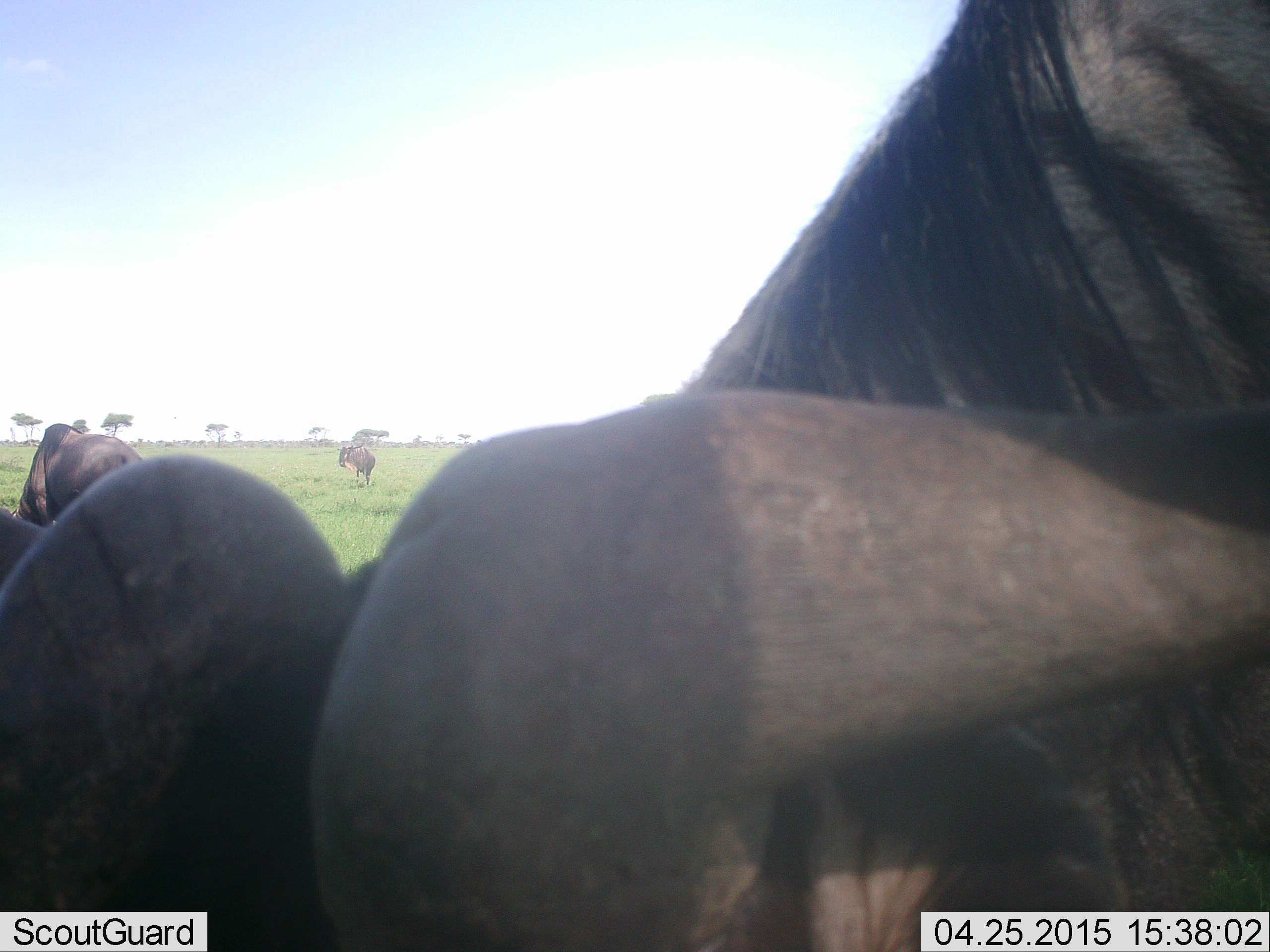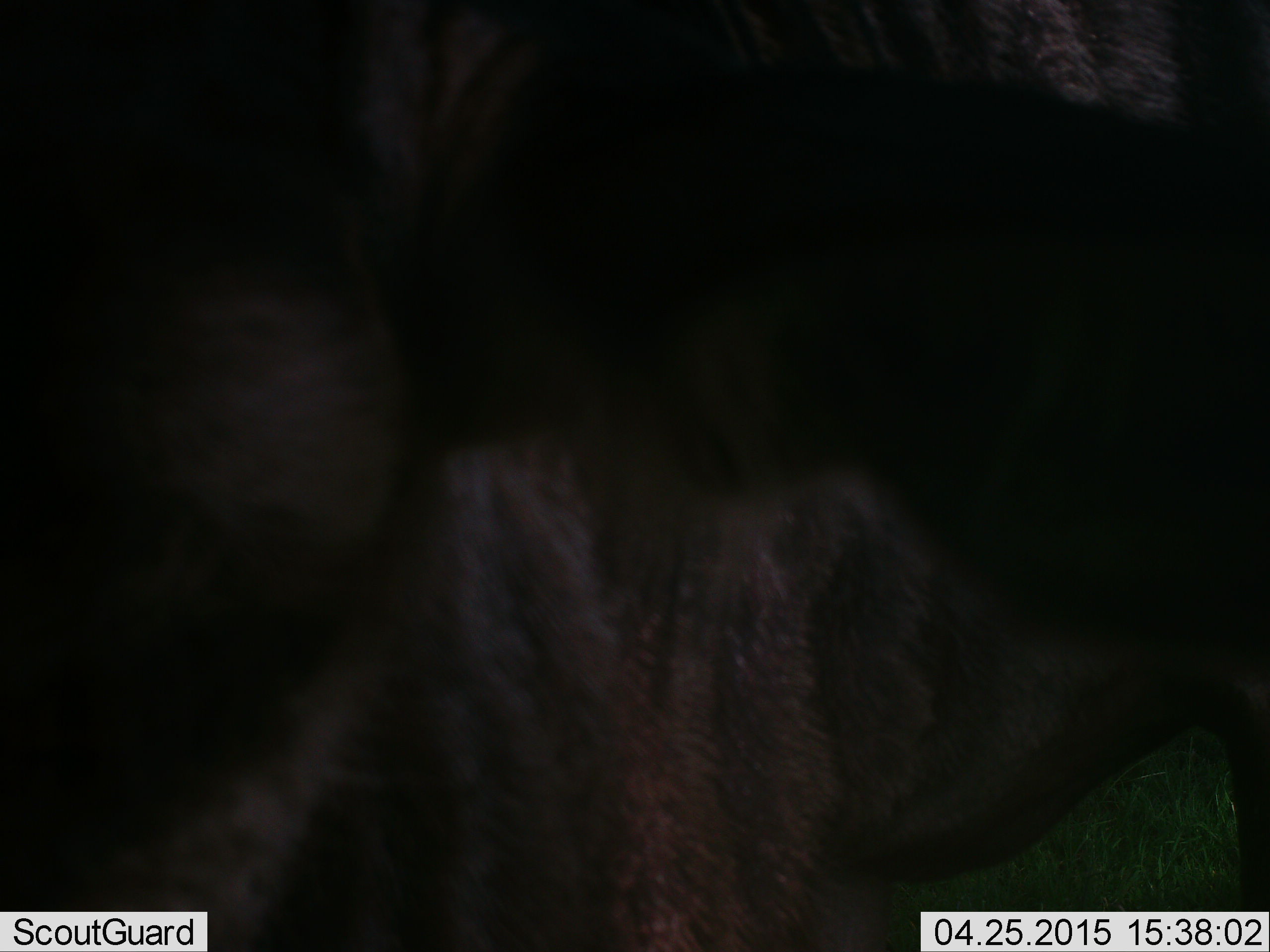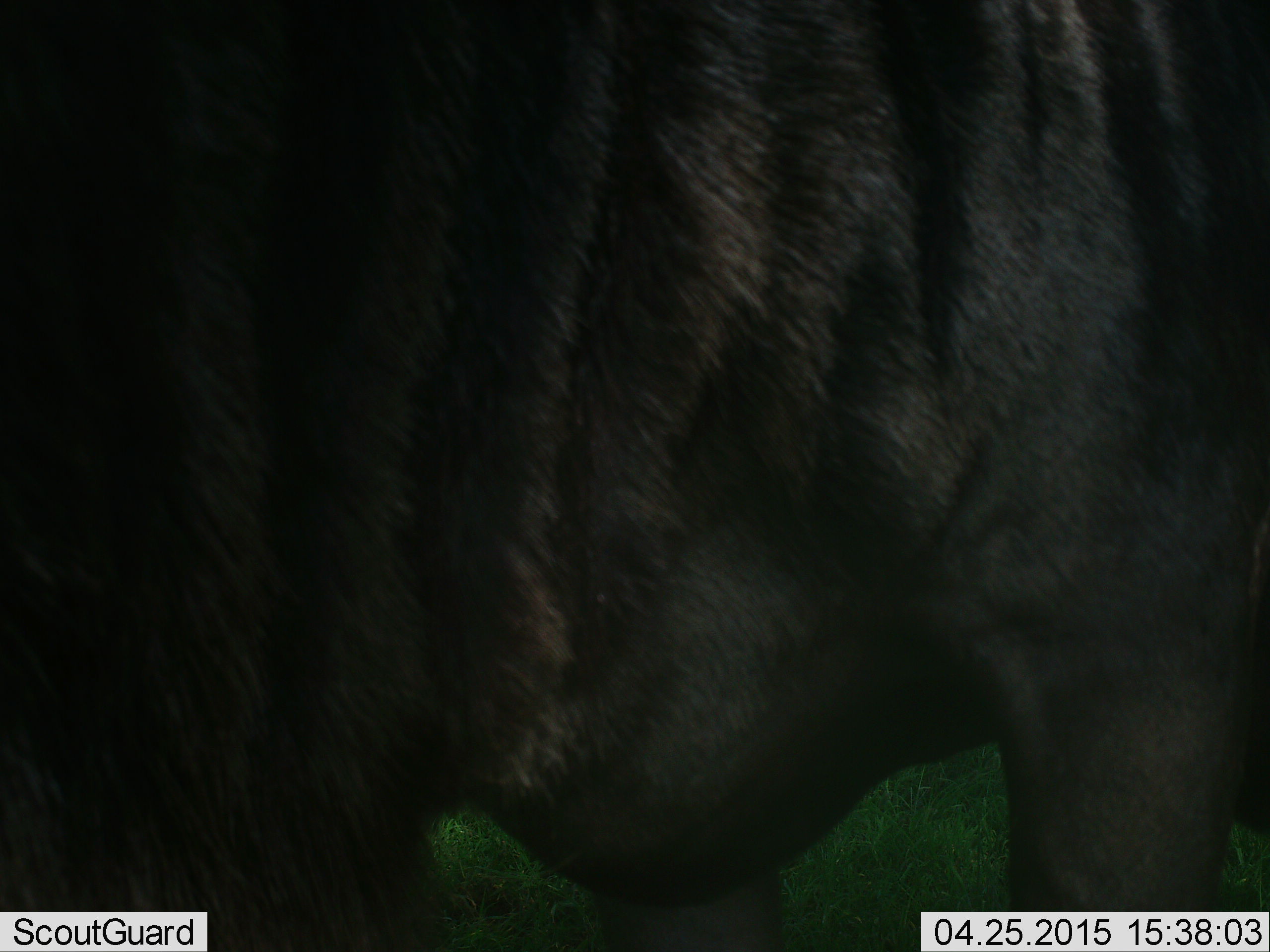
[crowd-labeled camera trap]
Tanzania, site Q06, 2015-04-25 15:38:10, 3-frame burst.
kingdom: Animalia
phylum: Chordata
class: Mammalia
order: Artiodactyla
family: Bovidae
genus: Connochaetes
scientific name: Connochaetes taurinus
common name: blue wildebeest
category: wildebeest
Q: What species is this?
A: Wildebeest (blue wildebeest) (Connochaetes taurinus).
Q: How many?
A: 3.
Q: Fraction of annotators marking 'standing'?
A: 90%.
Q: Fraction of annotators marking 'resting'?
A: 20%.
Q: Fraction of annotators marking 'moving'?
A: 20%.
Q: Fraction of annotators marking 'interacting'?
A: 0%.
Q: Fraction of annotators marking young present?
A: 0%.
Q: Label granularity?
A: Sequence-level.